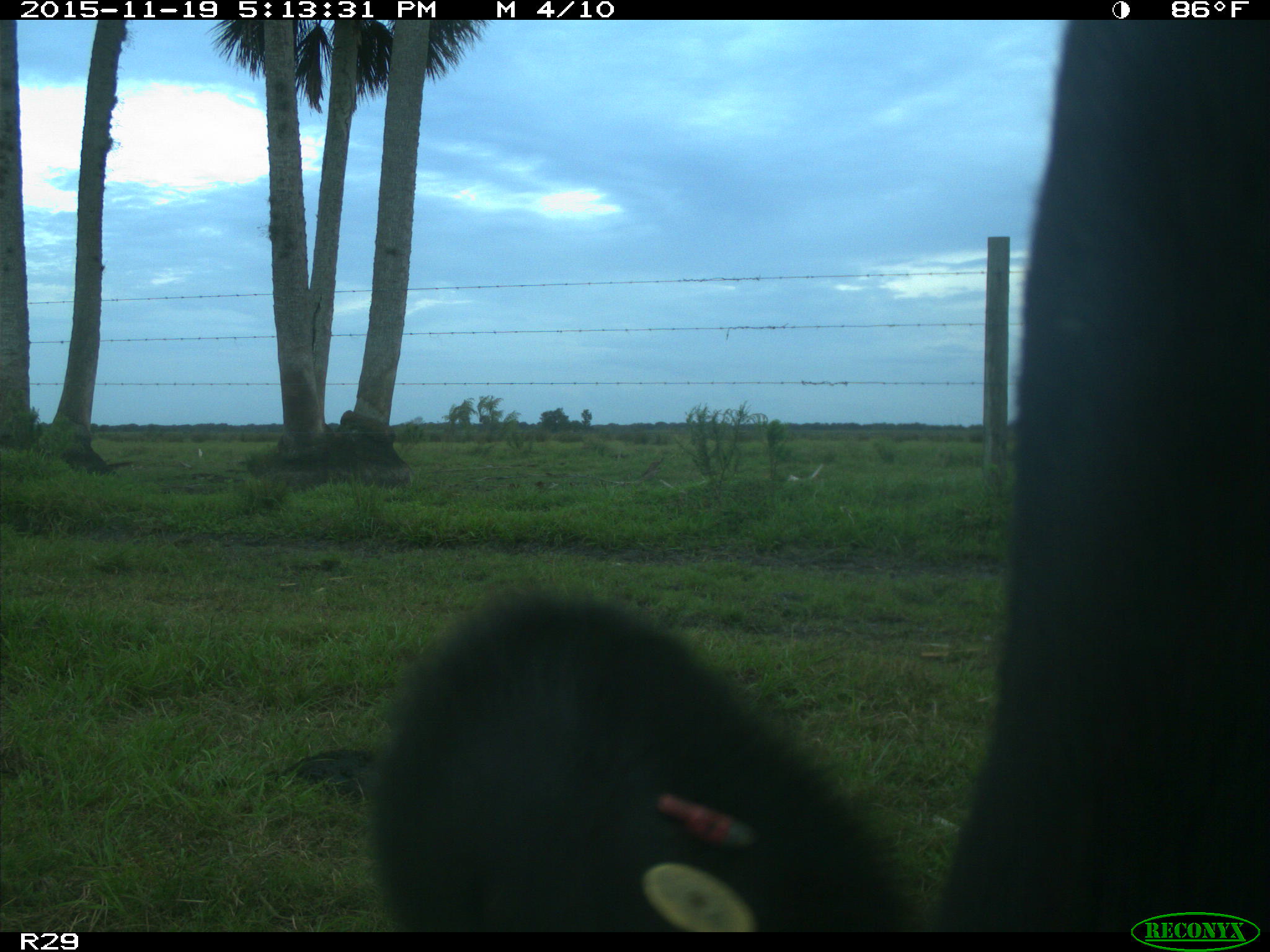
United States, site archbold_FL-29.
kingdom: Animalia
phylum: Chordata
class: Mammalia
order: Artiodactyla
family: Bovidae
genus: Bos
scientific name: Bos taurus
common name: domestic cow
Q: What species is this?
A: Bos taurus (domestic cow).